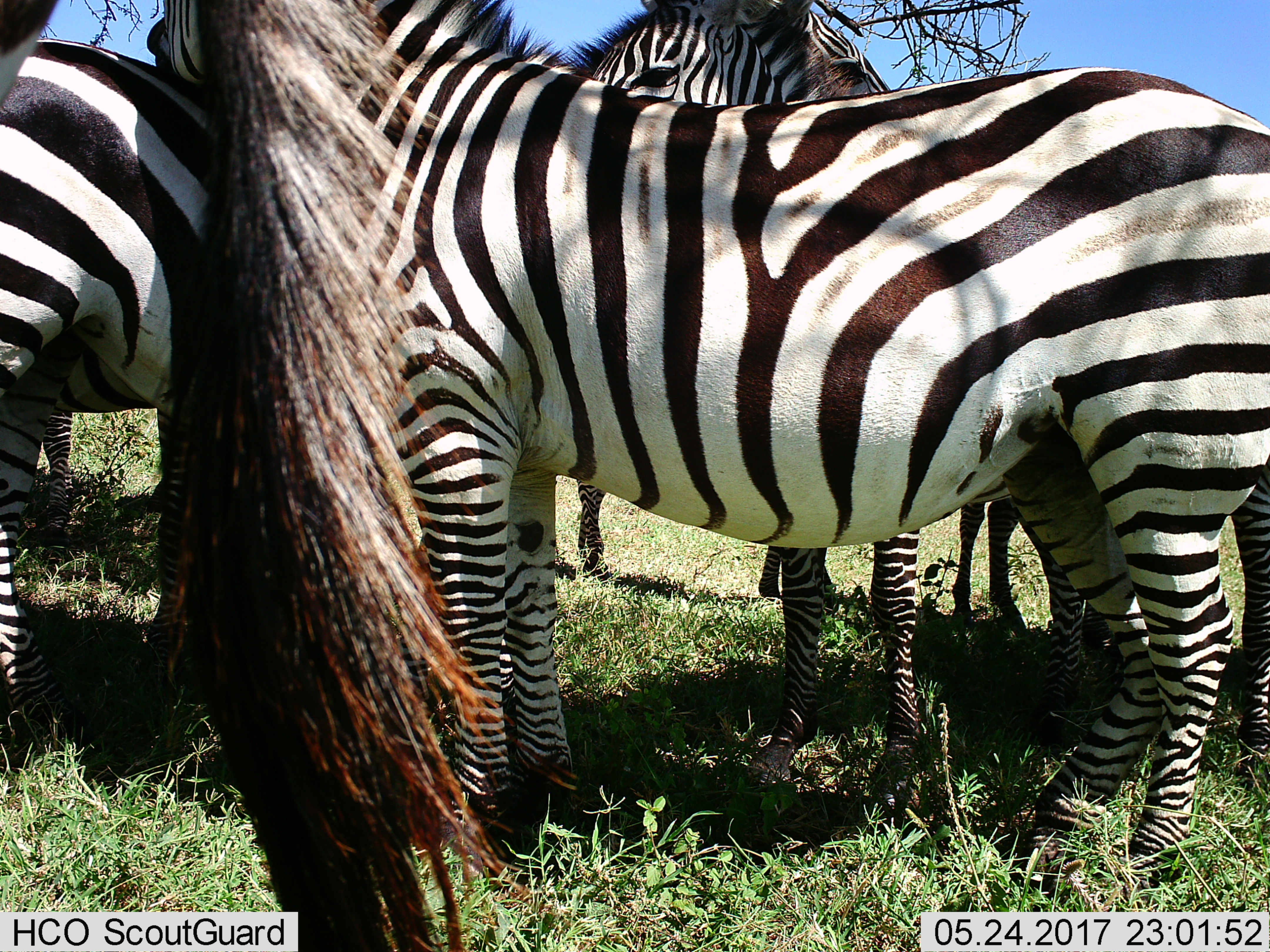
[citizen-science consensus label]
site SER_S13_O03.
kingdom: Animalia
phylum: Chordata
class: Mammalia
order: Perissodactyla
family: Equidae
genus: Equus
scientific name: Equus quagga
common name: plains zebra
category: zebraplains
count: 6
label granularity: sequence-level